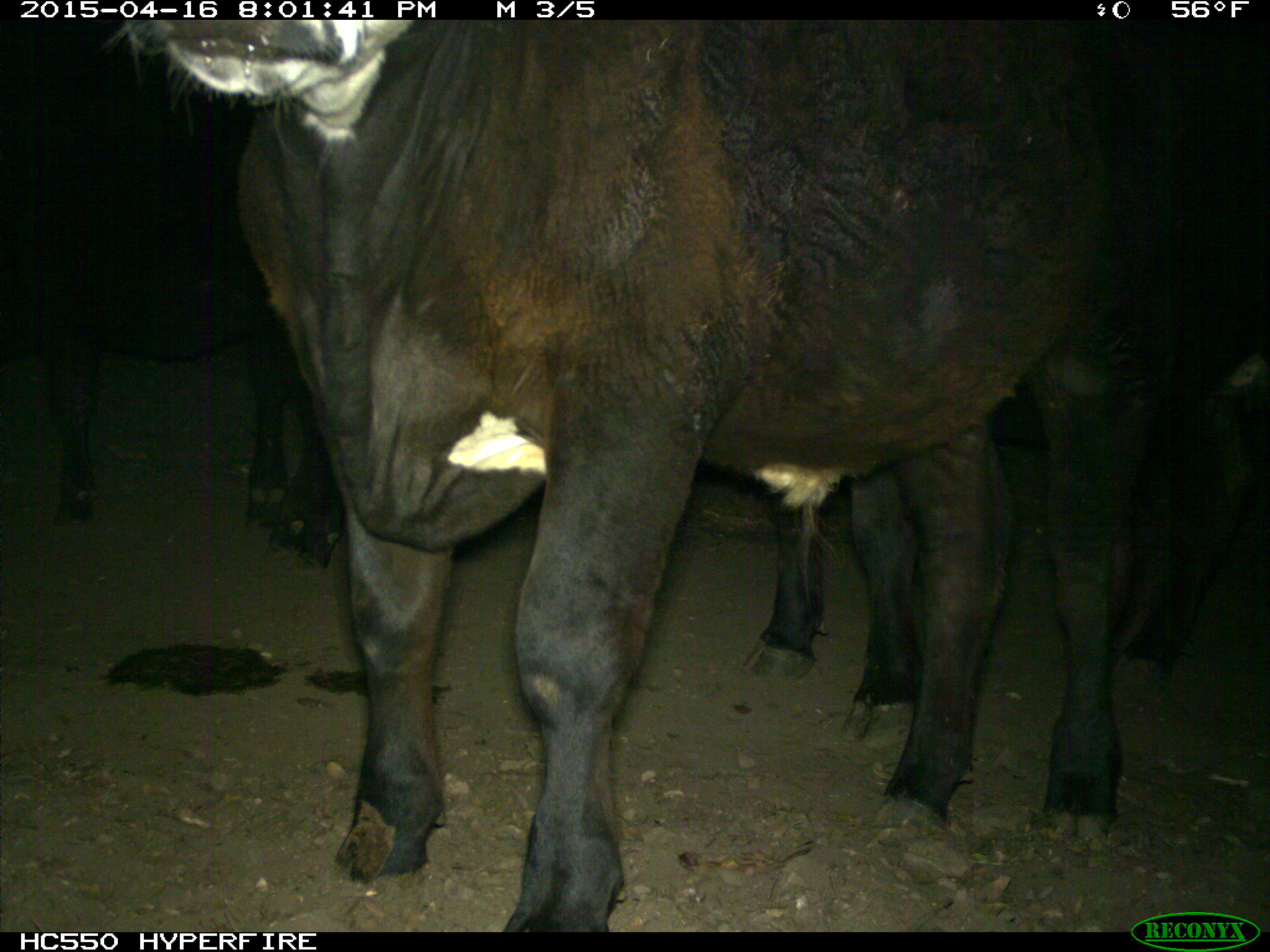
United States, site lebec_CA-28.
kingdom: Animalia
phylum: Chordata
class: Mammalia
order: Artiodactyla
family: Bovidae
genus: Bos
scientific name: Bos taurus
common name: domestic cow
Bos taurus (domestic cow).